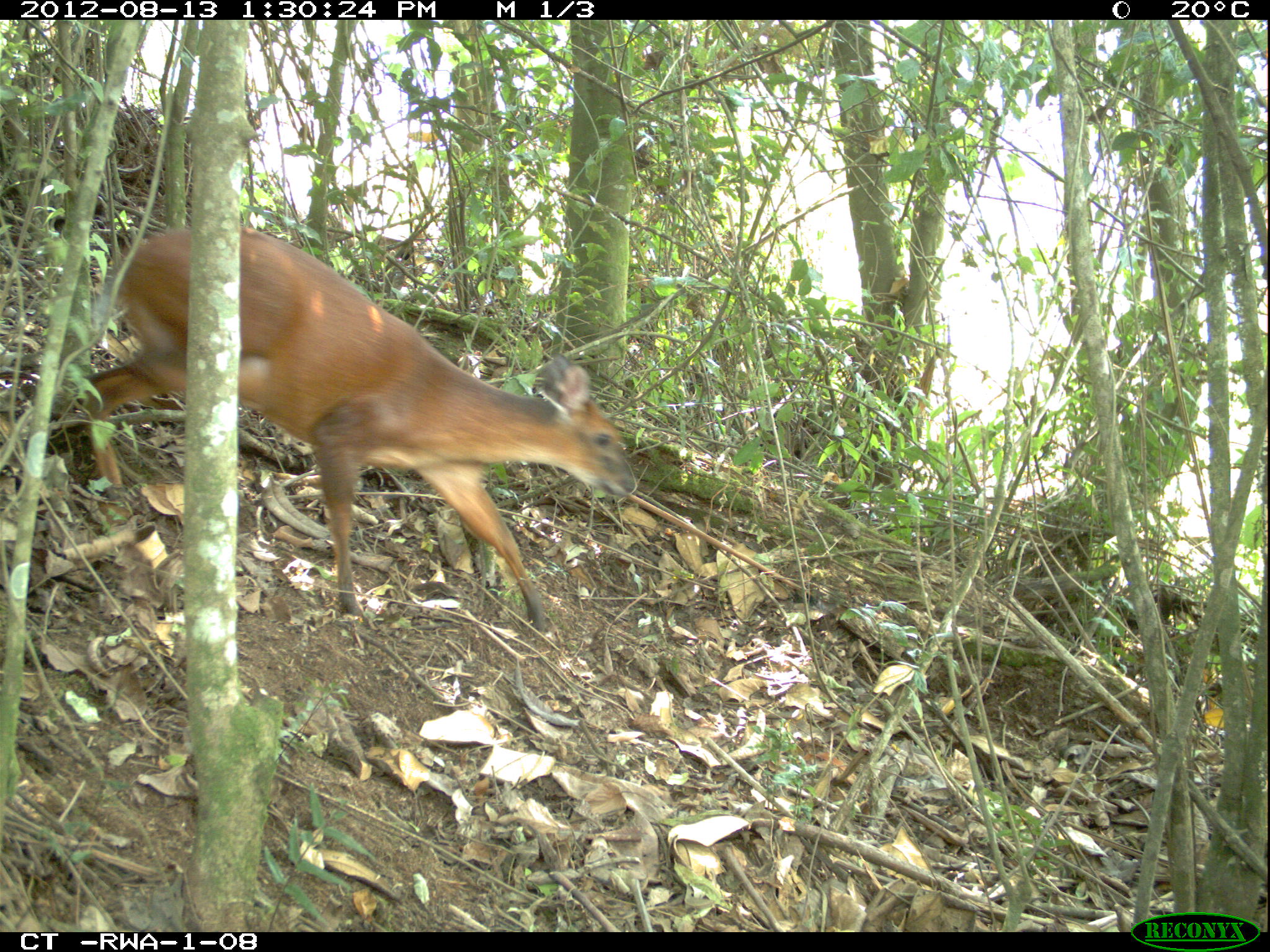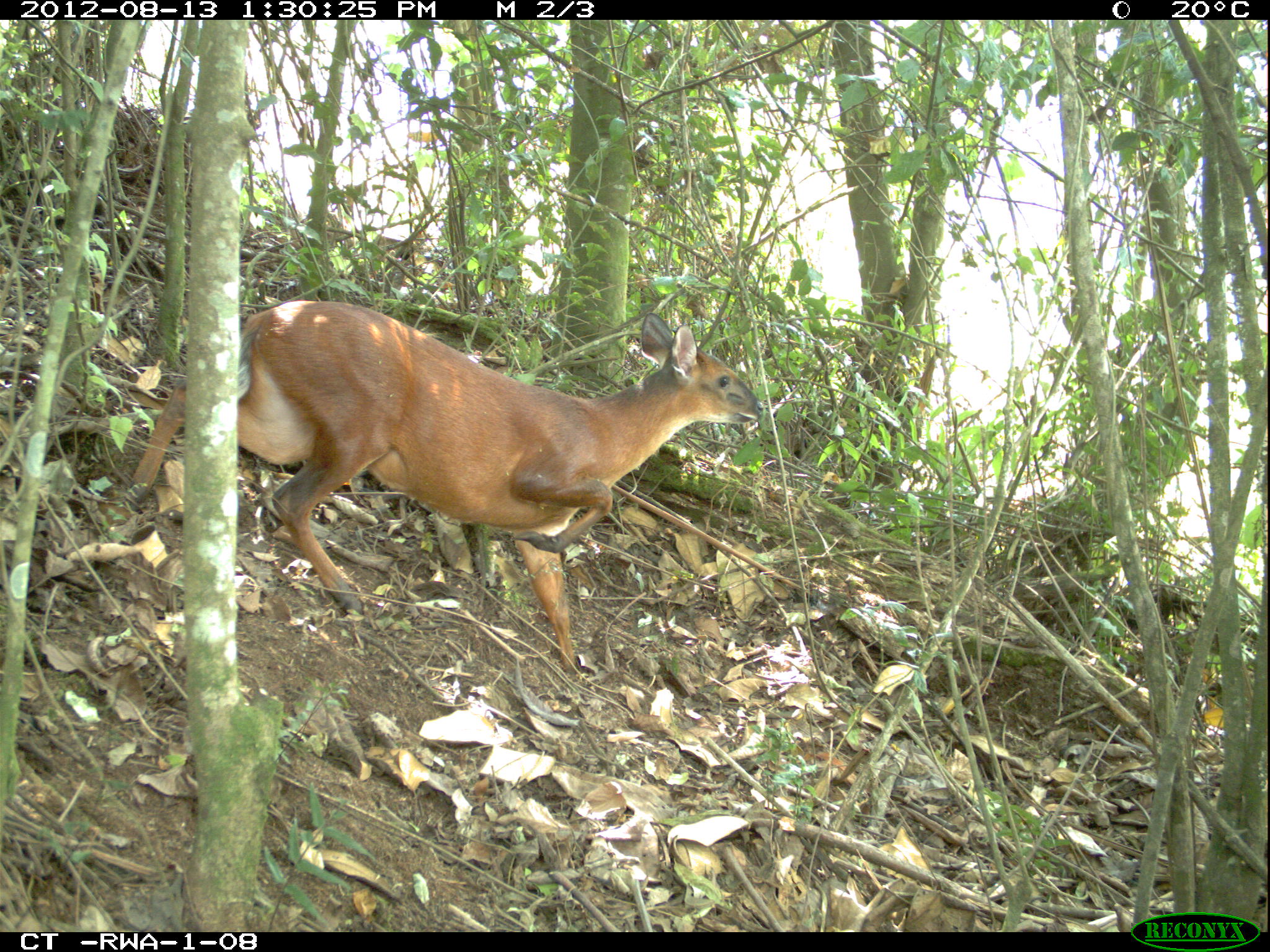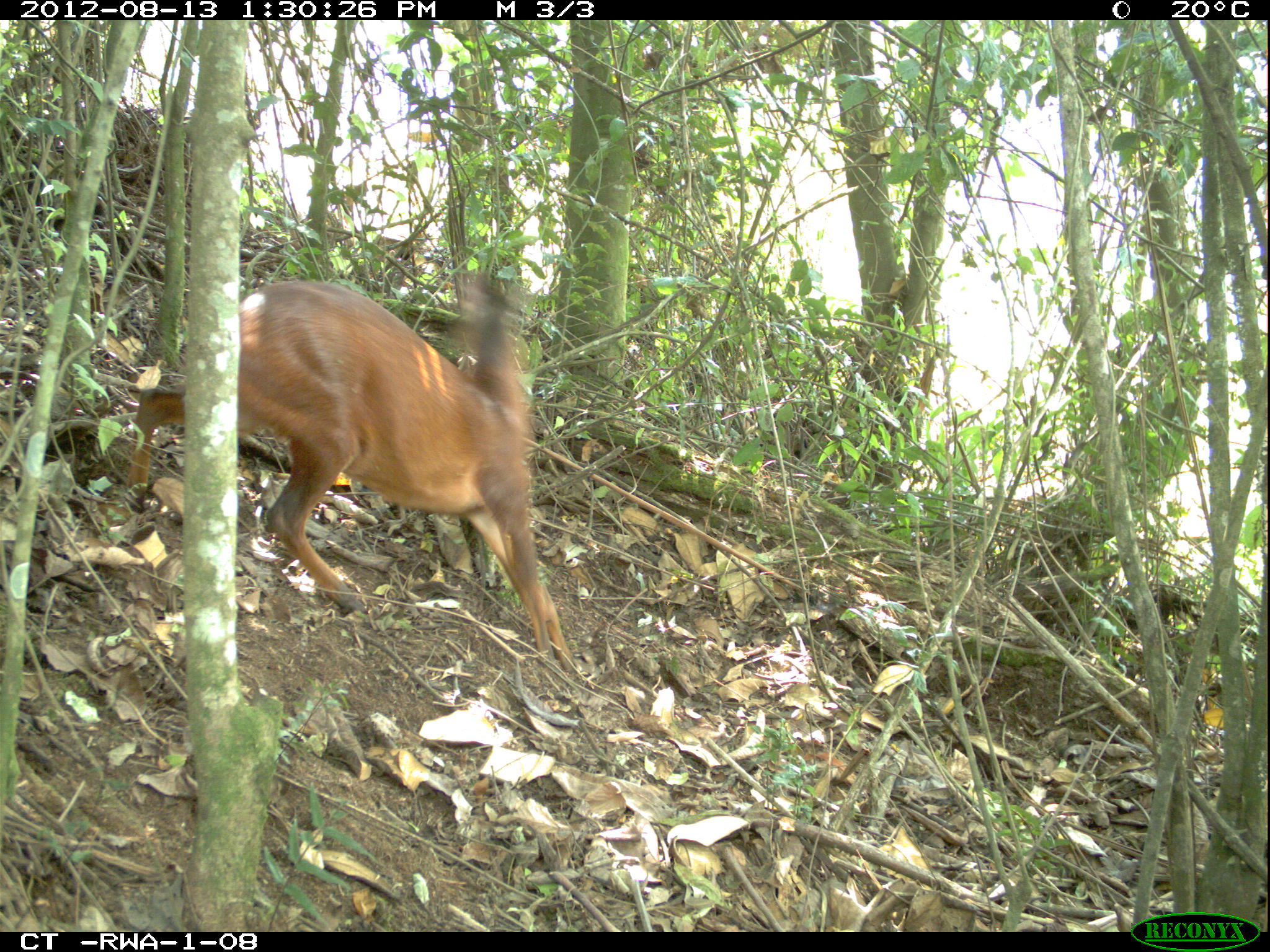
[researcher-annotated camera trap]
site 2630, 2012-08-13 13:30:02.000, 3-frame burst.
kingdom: Animalia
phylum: Chordata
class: Mammalia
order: Artiodactyla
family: Bovidae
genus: Cephalophus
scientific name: Cephalophus nigrifrons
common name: black-fronted duiker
Cephalophus nigrifrons (black-fronted duiker), count 1.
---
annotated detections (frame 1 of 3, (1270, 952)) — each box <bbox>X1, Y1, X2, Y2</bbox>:
cephalophus nigrifrons: <bbox>78, 222, 637, 633</bbox>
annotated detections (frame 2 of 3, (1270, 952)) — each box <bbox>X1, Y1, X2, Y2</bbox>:
cephalophus nigrifrons: <bbox>123, 295, 766, 674</bbox>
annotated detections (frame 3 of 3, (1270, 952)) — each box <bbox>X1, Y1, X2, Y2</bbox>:
cephalophus nigrifrons: <bbox>123, 264, 575, 670</bbox>